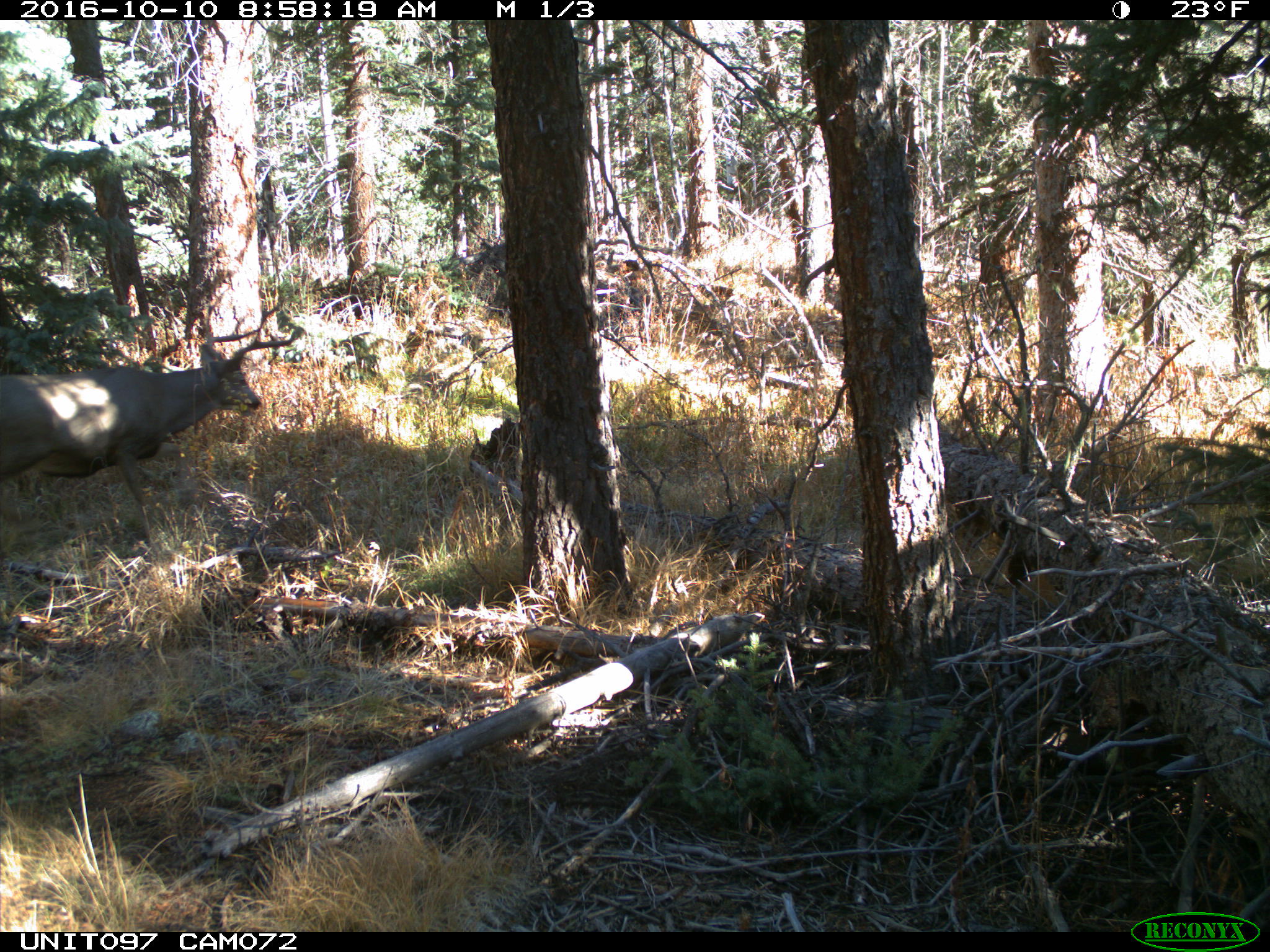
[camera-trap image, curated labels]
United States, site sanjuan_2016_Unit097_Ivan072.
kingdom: Animalia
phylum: Chordata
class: Mammalia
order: Artiodactyla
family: Cervidae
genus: Odocoileus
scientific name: Odocoileus hemionus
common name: mule deer